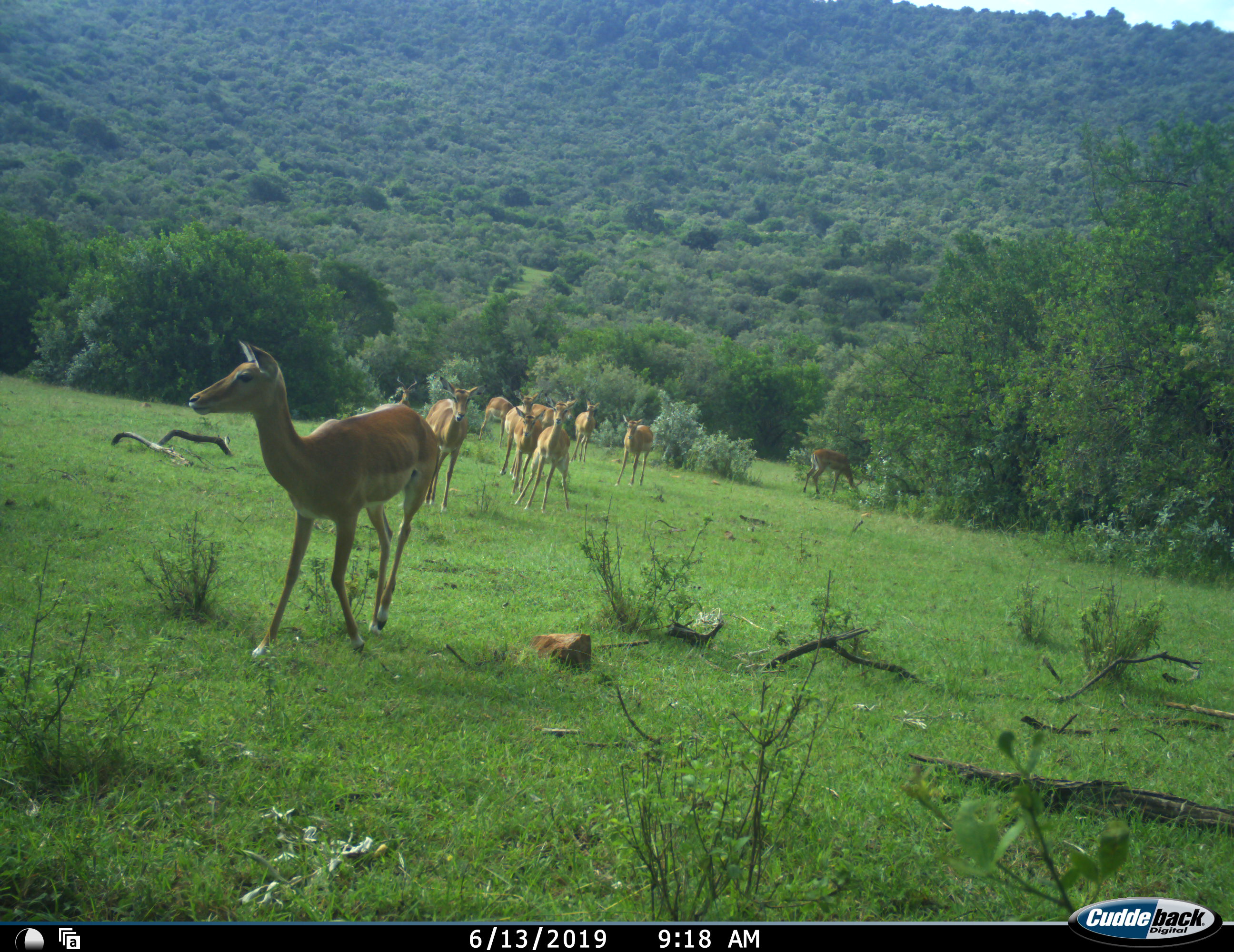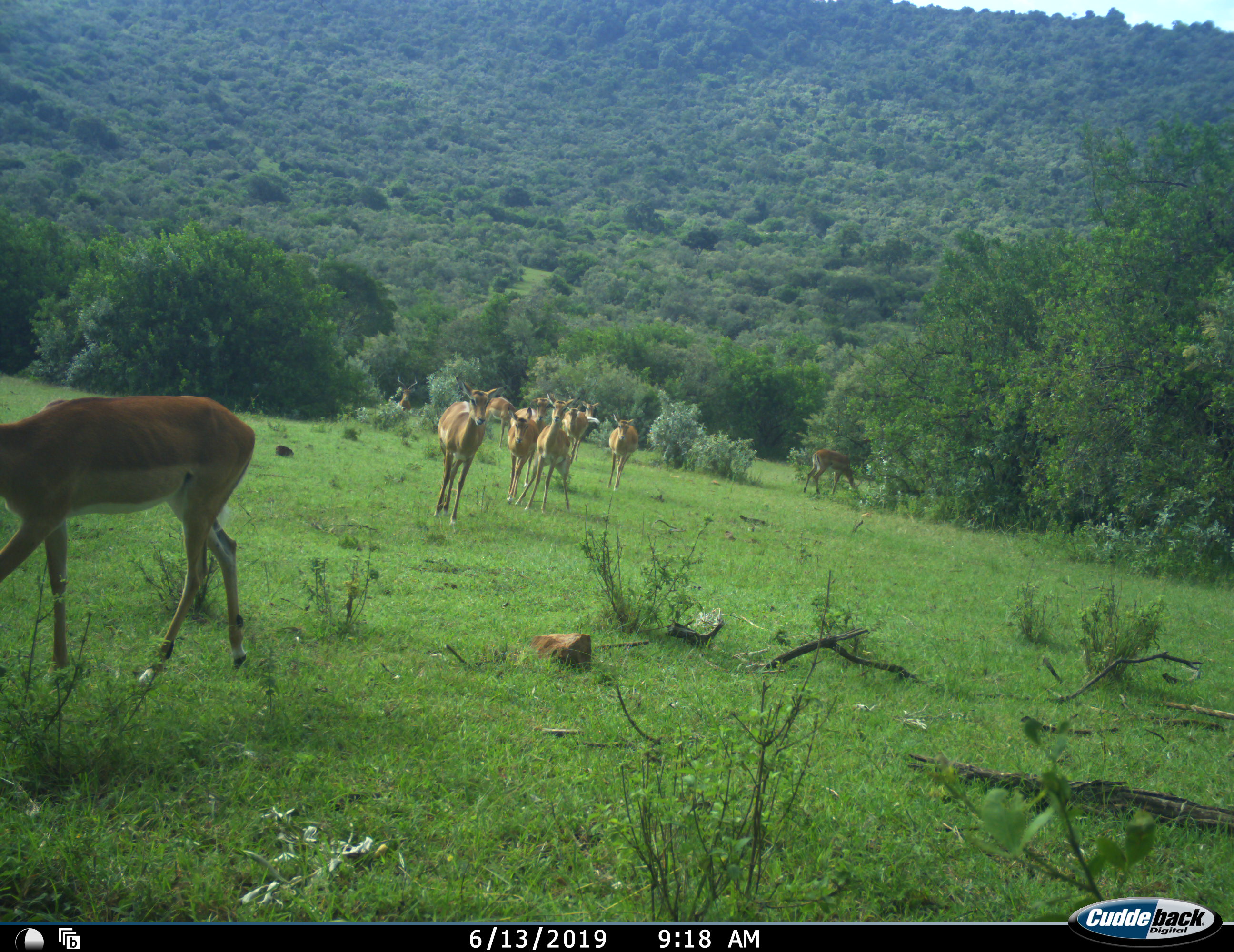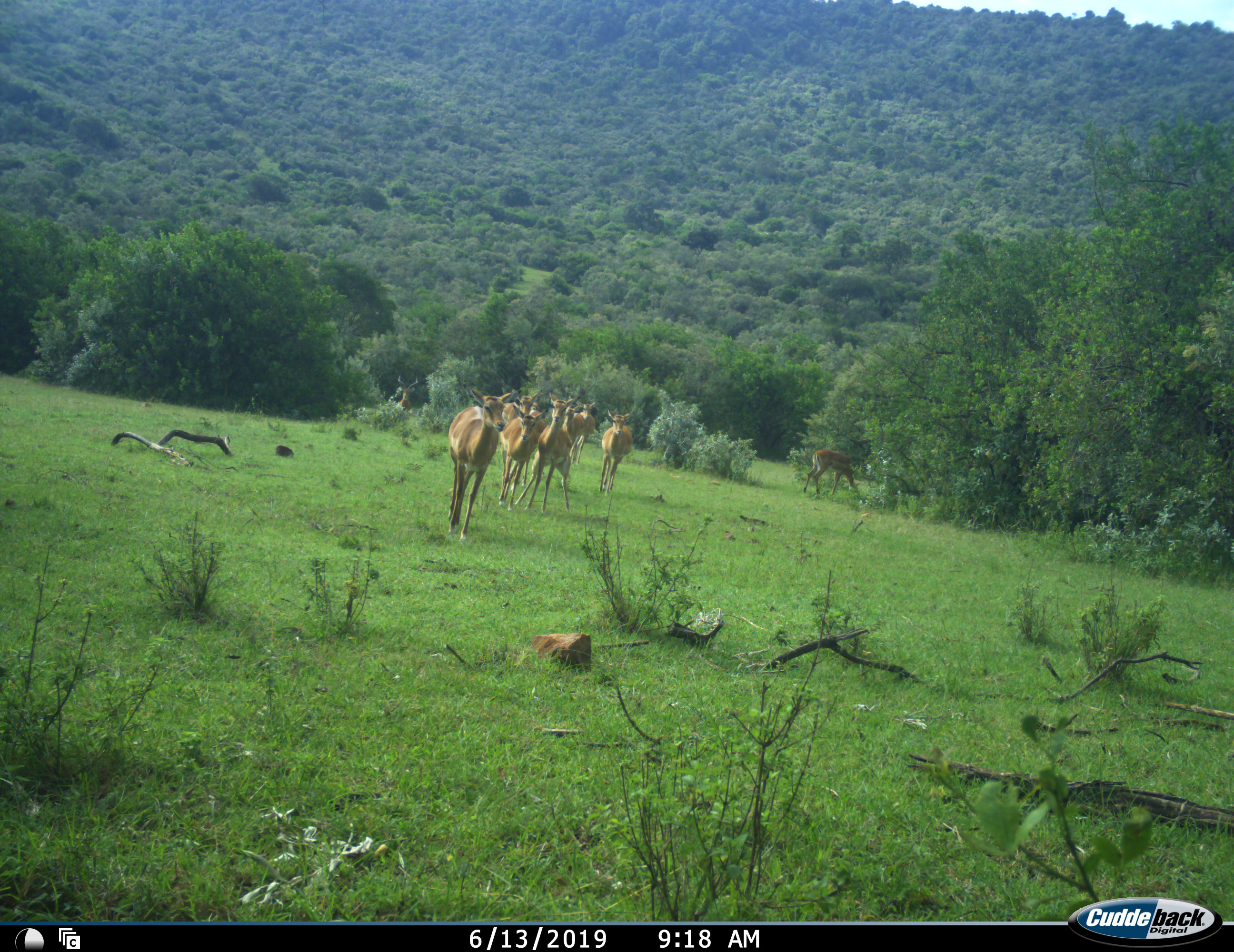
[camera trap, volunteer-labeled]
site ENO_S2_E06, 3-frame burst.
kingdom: Animalia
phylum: Chordata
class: Mammalia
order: Artiodactyla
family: Bovidae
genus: Aepyceros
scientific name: Aepyceros melampus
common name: impala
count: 10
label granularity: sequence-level